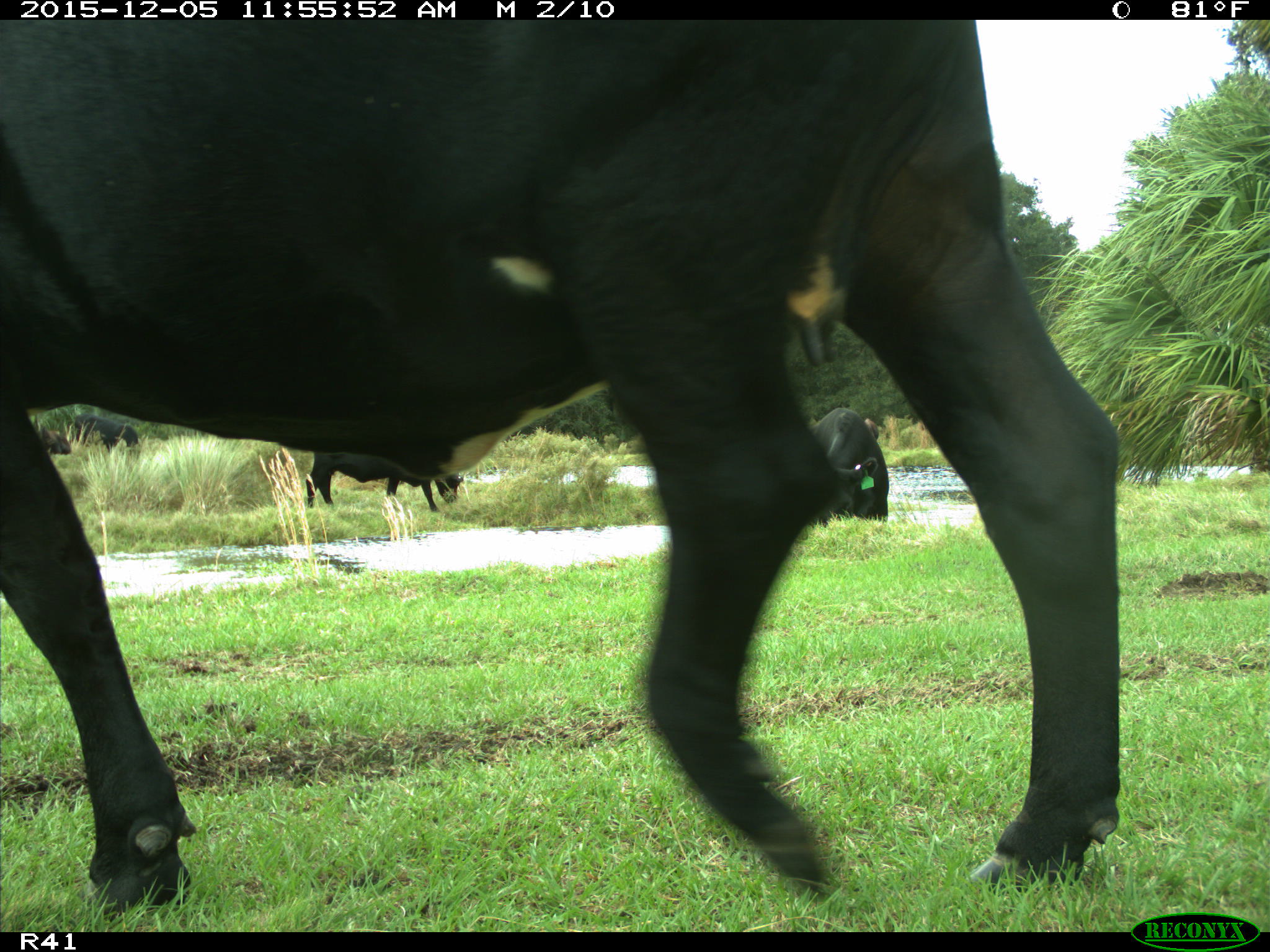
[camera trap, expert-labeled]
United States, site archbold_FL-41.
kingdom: Animalia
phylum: Chordata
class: Mammalia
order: Artiodactyla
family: Bovidae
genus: Bos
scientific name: Bos taurus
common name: domestic cow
Bos taurus (domestic cow).